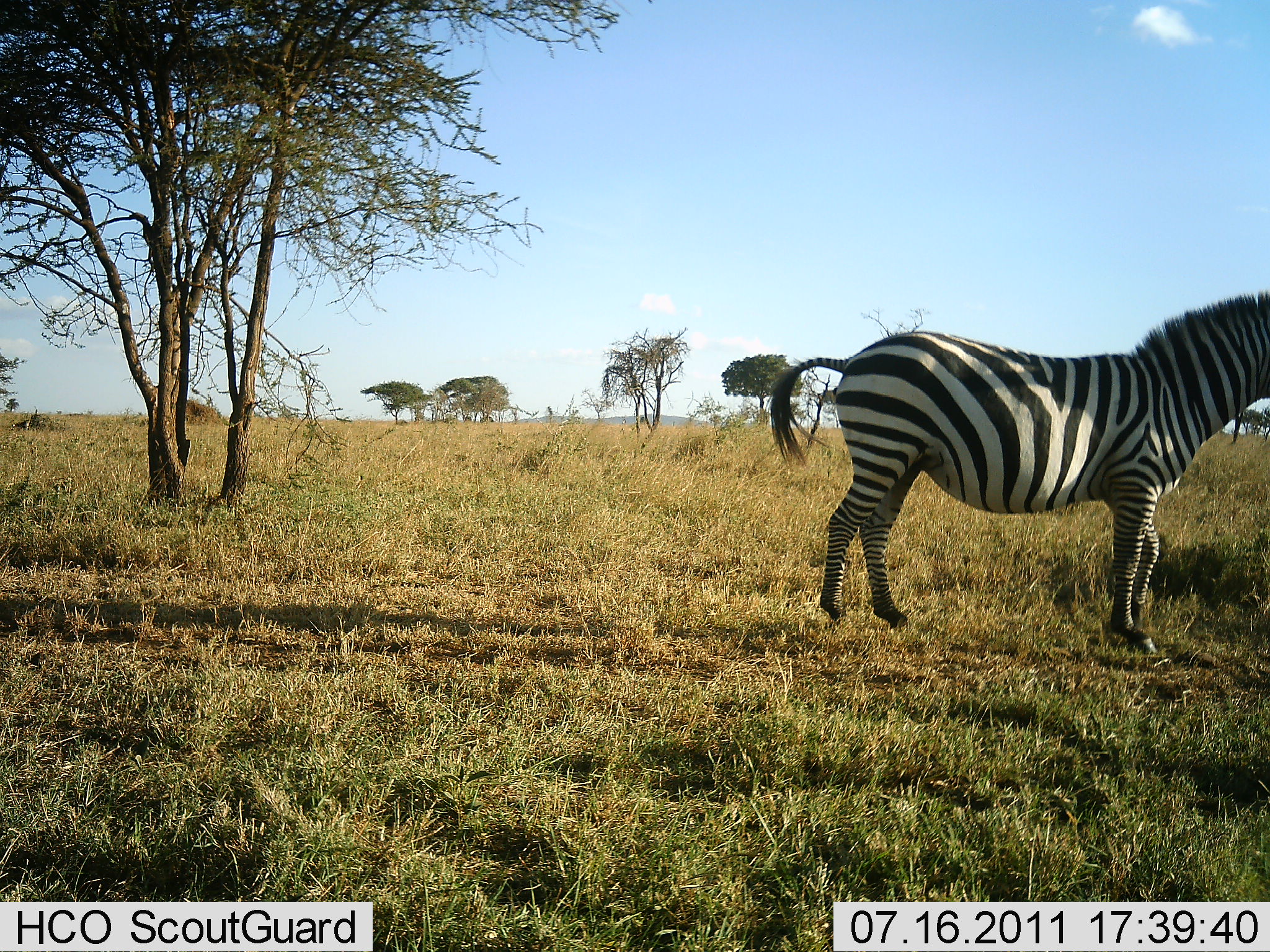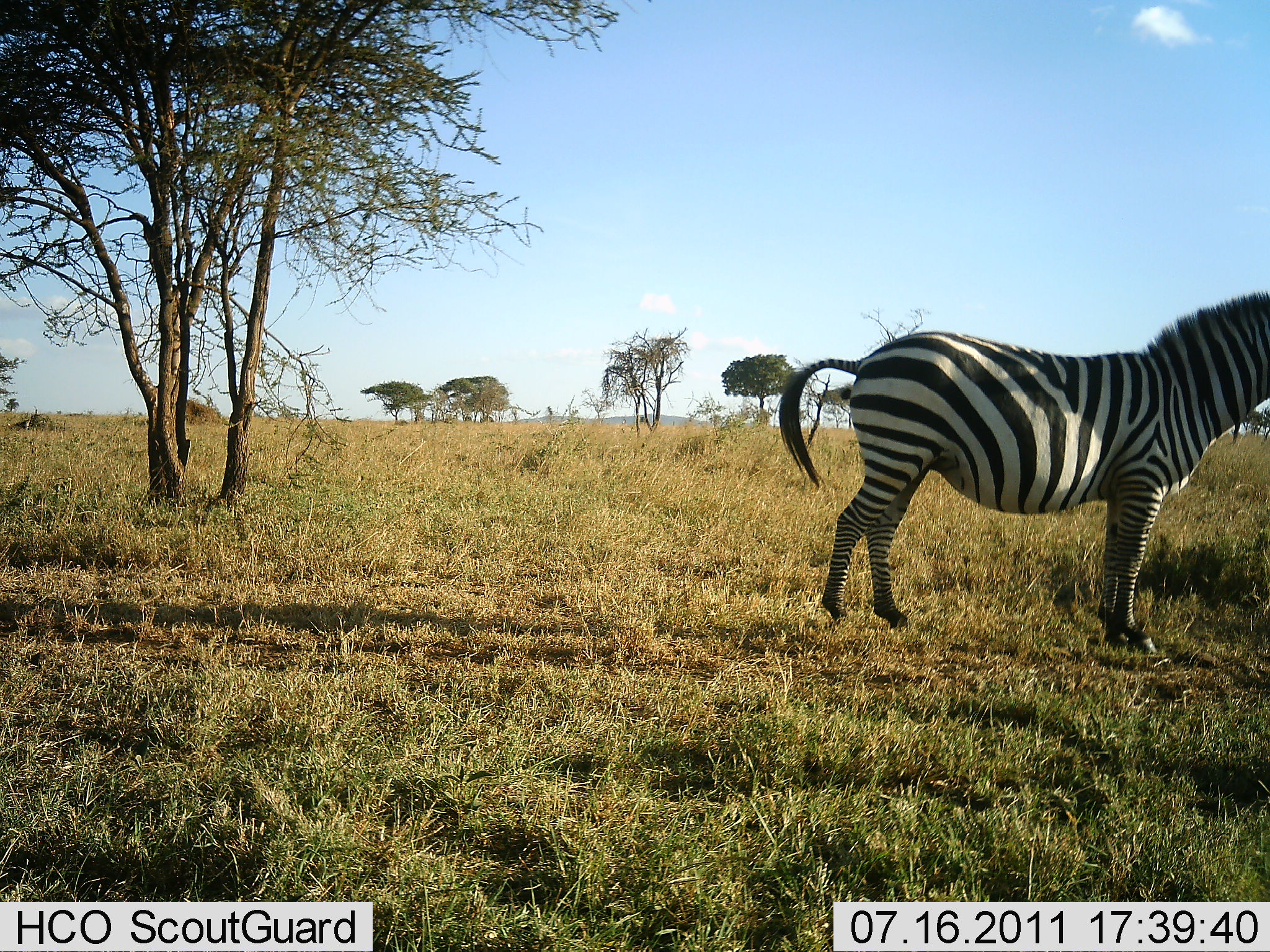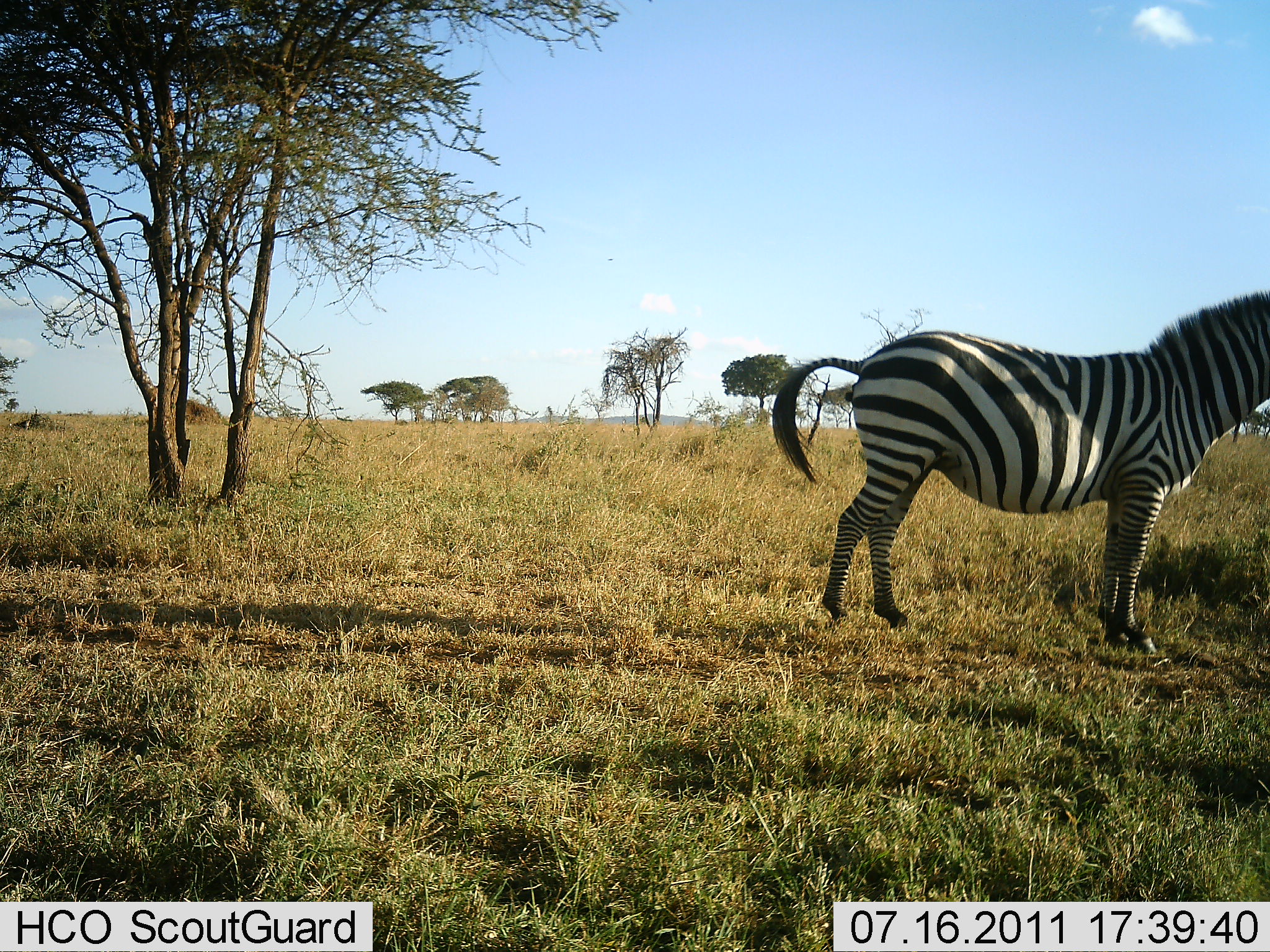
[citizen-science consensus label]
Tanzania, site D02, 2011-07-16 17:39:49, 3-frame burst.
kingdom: Animalia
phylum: Chordata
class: Mammalia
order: Perissodactyla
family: Equidae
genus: Equus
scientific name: Equus quagga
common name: plains zebra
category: zebra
Zebra (plains zebra) (Equus quagga), count 1. Behavior (volunteer vote fractions): standing 100%, resting 8%, moving 8%, interacting 0%. Young present (vote fraction): 0%. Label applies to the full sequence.